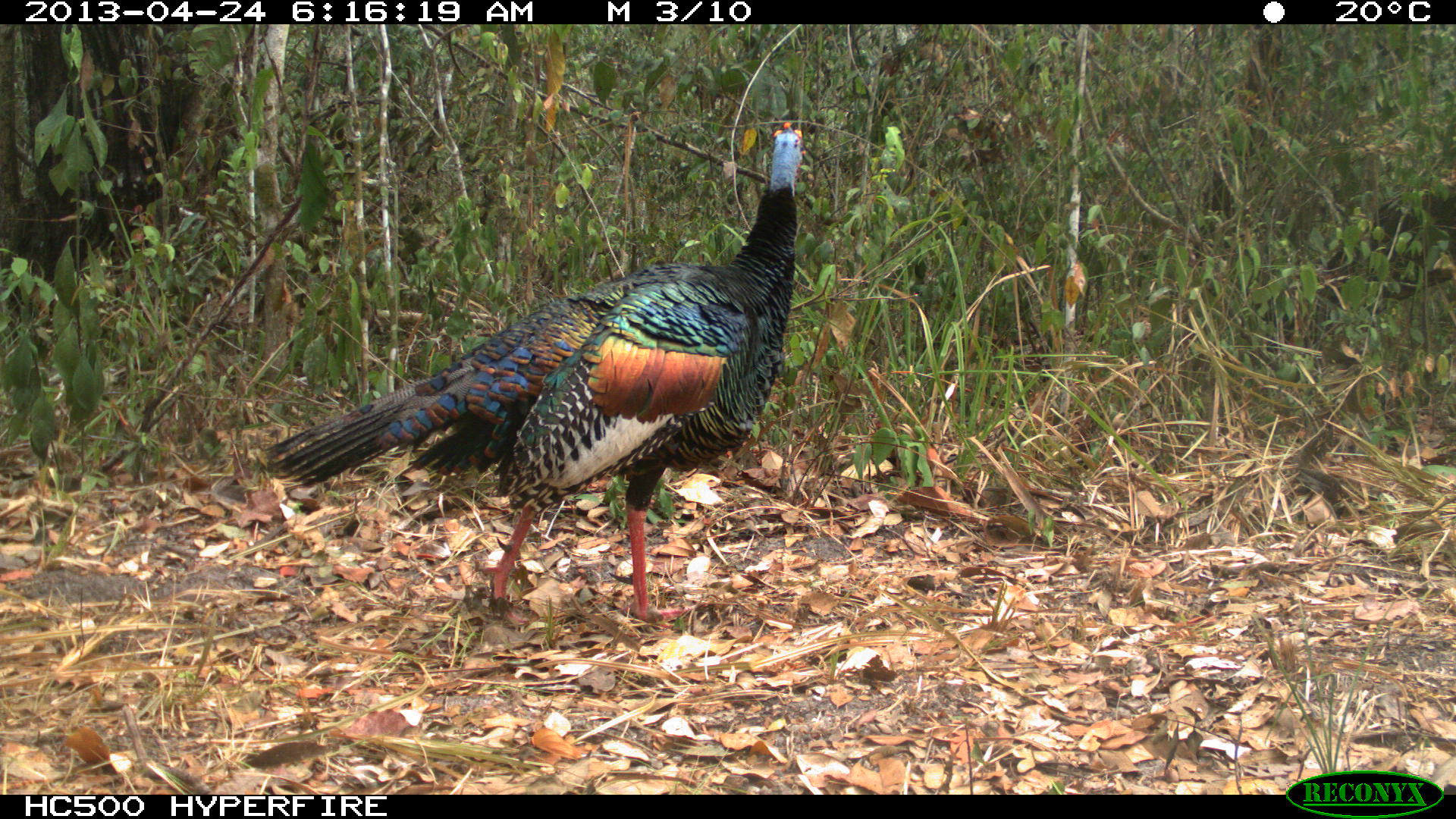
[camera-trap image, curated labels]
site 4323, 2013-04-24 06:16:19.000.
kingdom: Animalia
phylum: Chordata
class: Aves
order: Galliformes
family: Phasianidae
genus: Meleagris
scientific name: Meleagris ocellata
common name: ocellated turkey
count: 1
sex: male